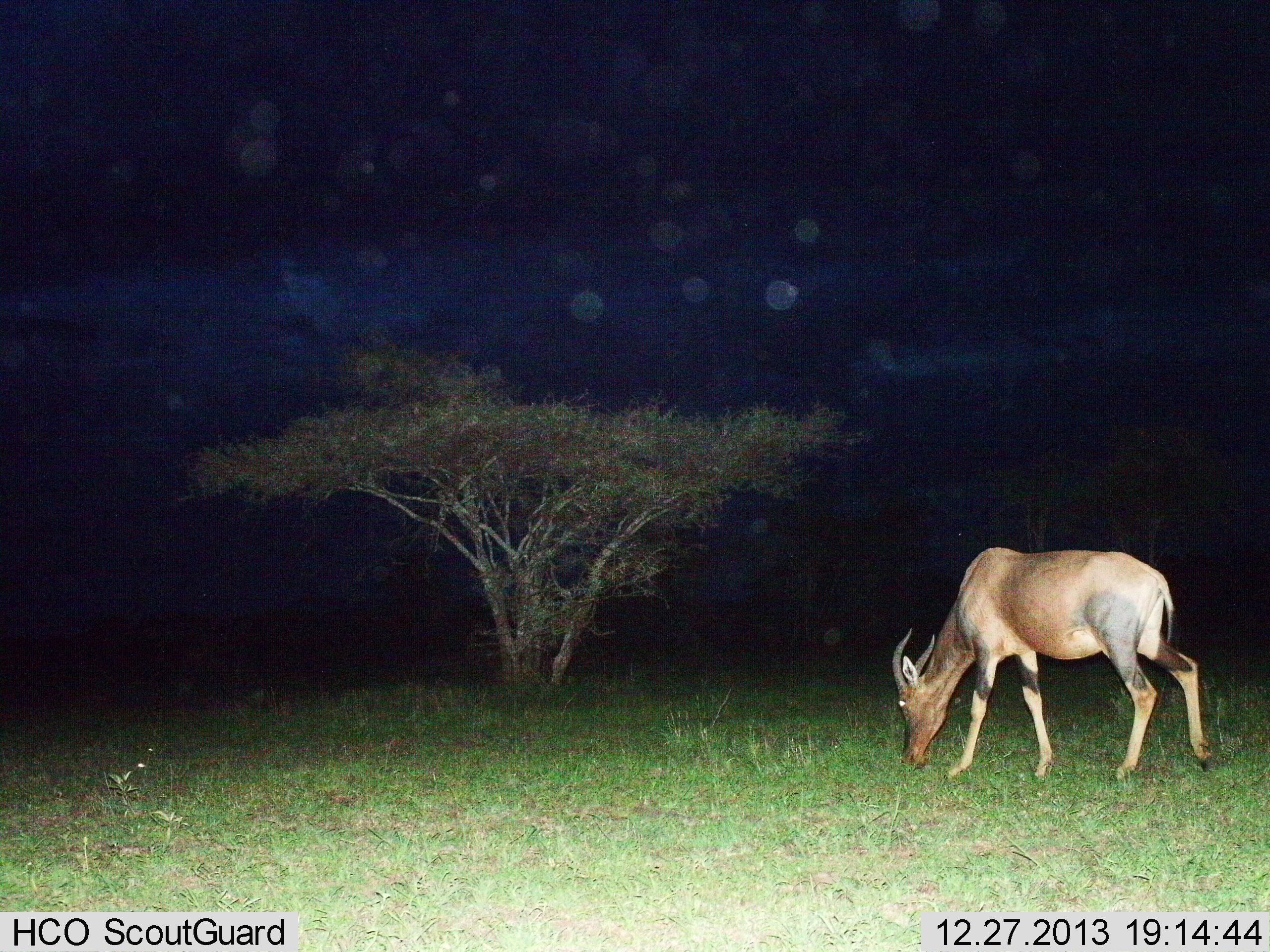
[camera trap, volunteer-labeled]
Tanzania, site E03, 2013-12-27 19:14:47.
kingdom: Animalia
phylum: Chordata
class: Mammalia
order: Artiodactyla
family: Bovidae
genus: Damaliscus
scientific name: Damaliscus lunatus jimela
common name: topi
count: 1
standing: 0%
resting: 0%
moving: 10%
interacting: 0%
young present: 0%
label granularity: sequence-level